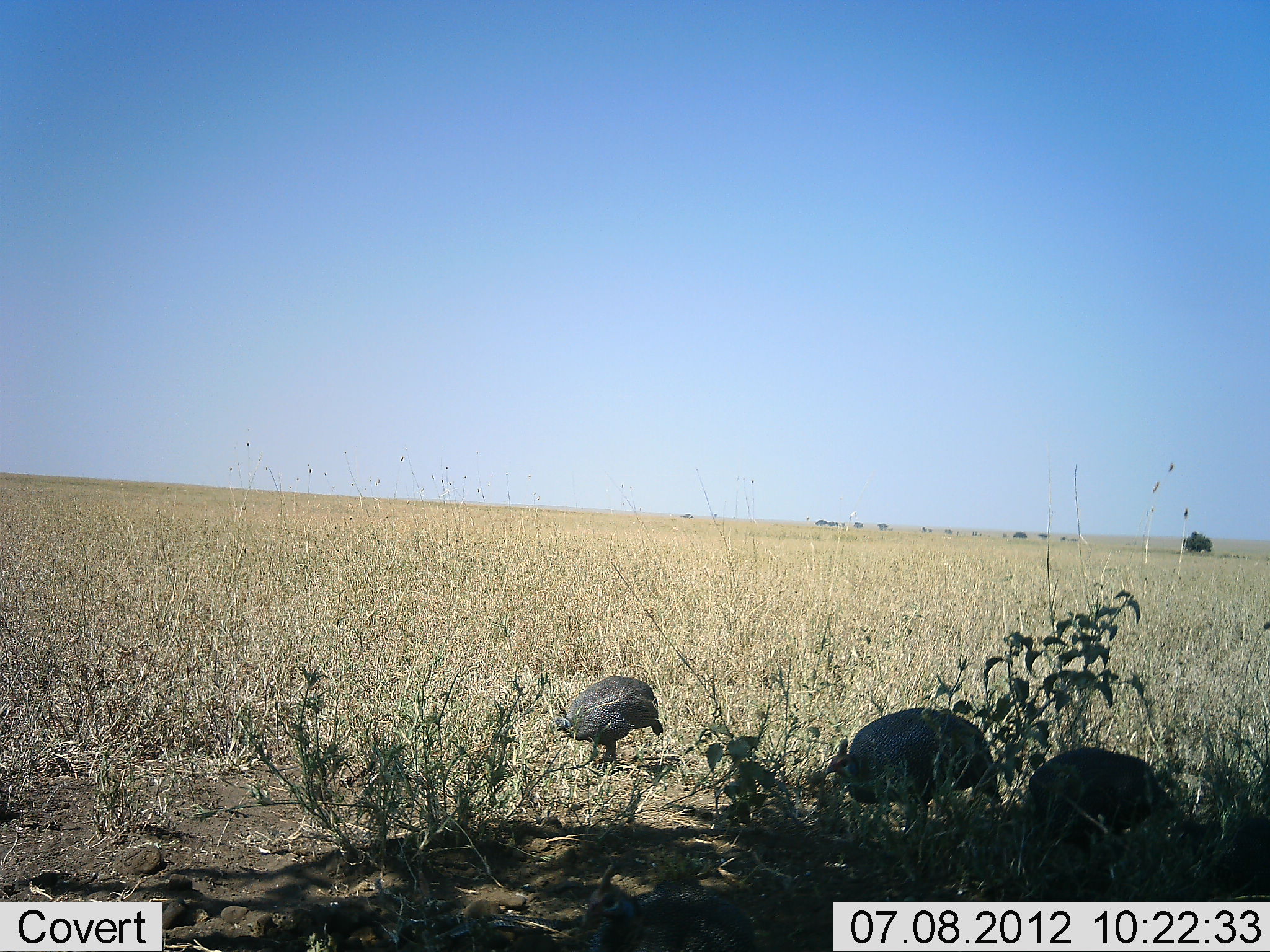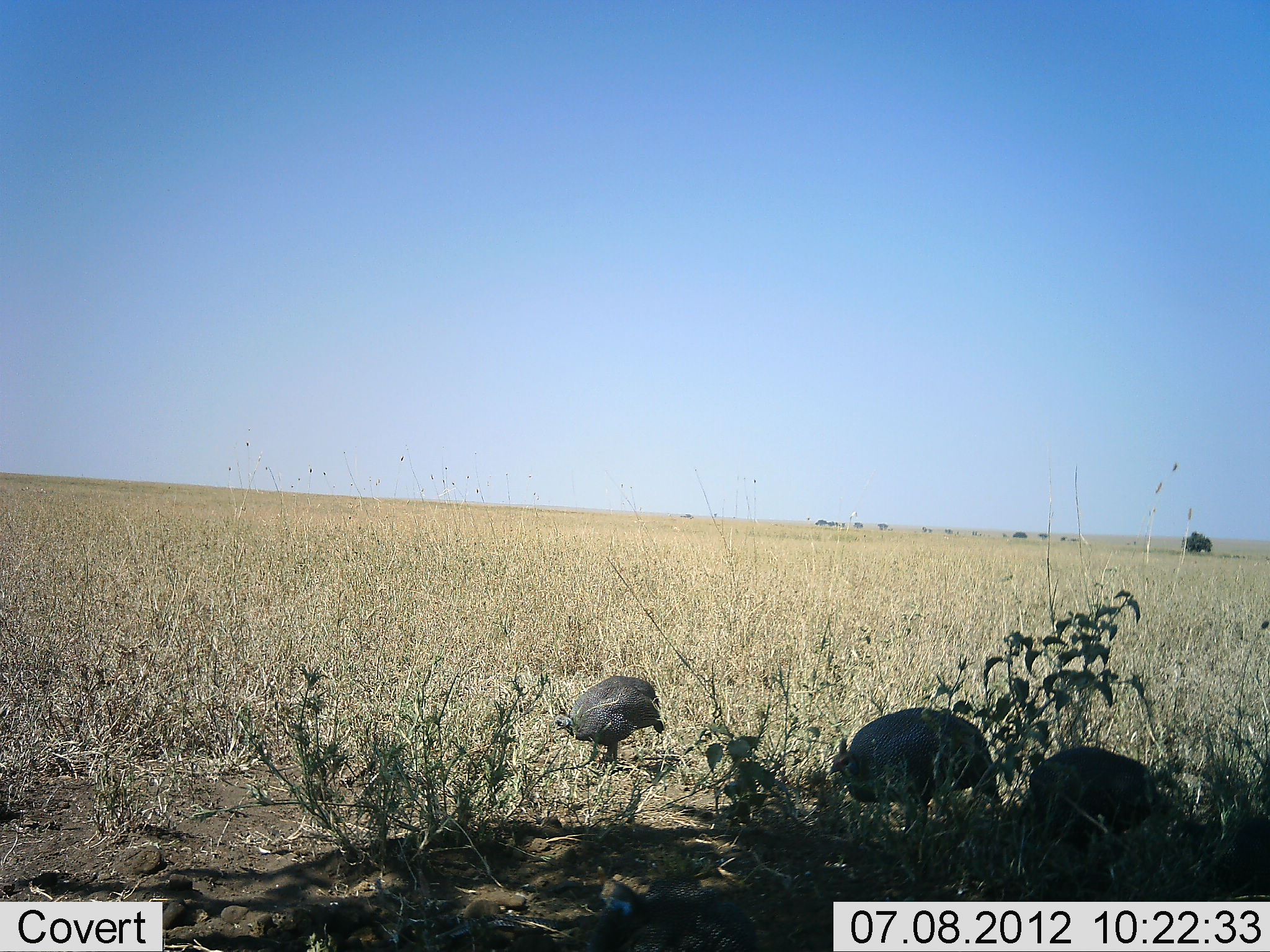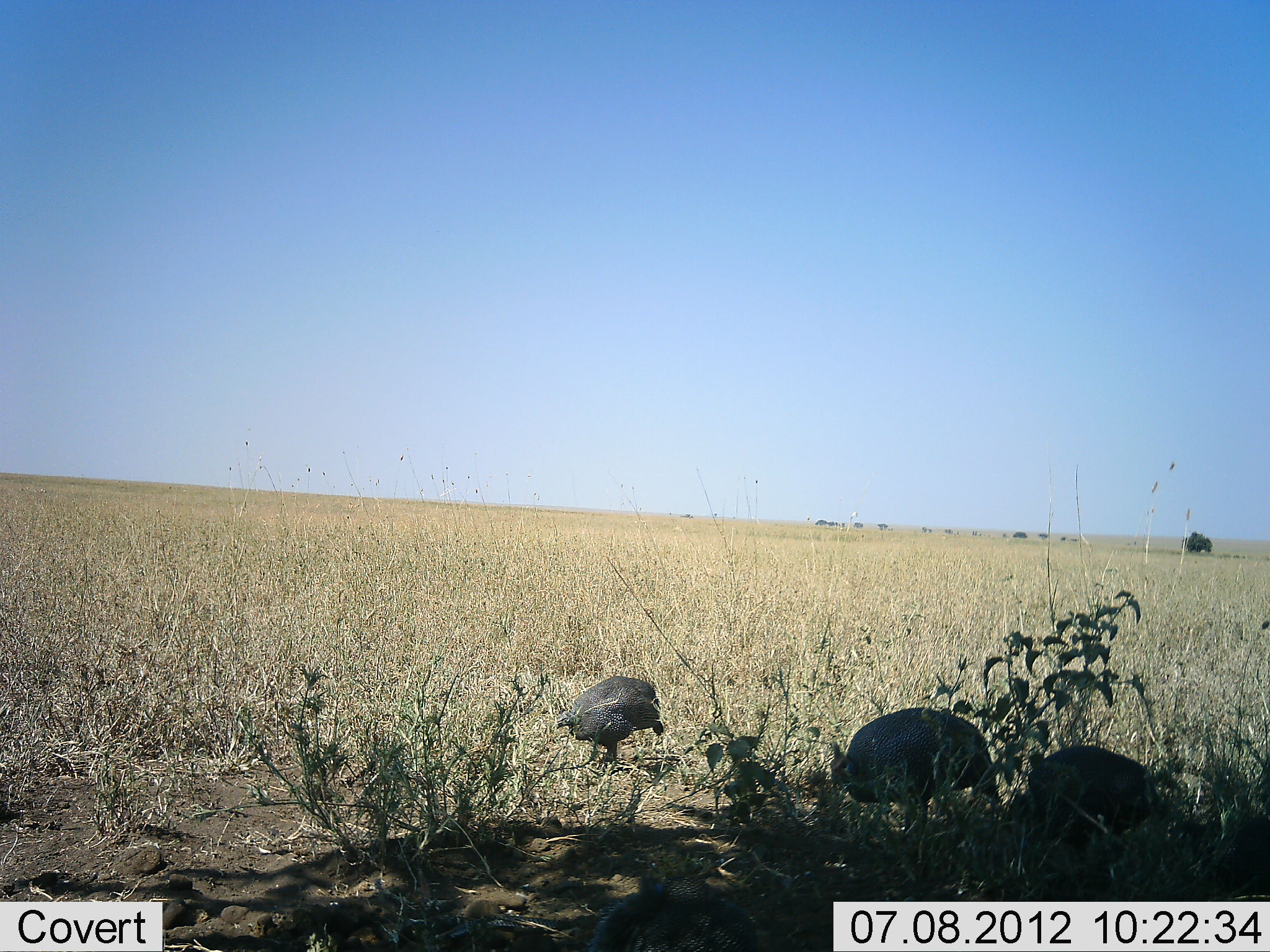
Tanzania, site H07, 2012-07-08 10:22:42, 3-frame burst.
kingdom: Animalia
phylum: Chordata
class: Aves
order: Galliformes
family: Numididae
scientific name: Numididae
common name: guinea fowl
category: guineafowl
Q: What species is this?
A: Guineafowl (guinea fowl) (Numididae).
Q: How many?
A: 3.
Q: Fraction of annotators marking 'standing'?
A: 50%.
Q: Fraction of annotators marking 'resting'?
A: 0%.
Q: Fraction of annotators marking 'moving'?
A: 0%.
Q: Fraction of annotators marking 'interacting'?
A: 0%.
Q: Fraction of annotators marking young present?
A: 0%.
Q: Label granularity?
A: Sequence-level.